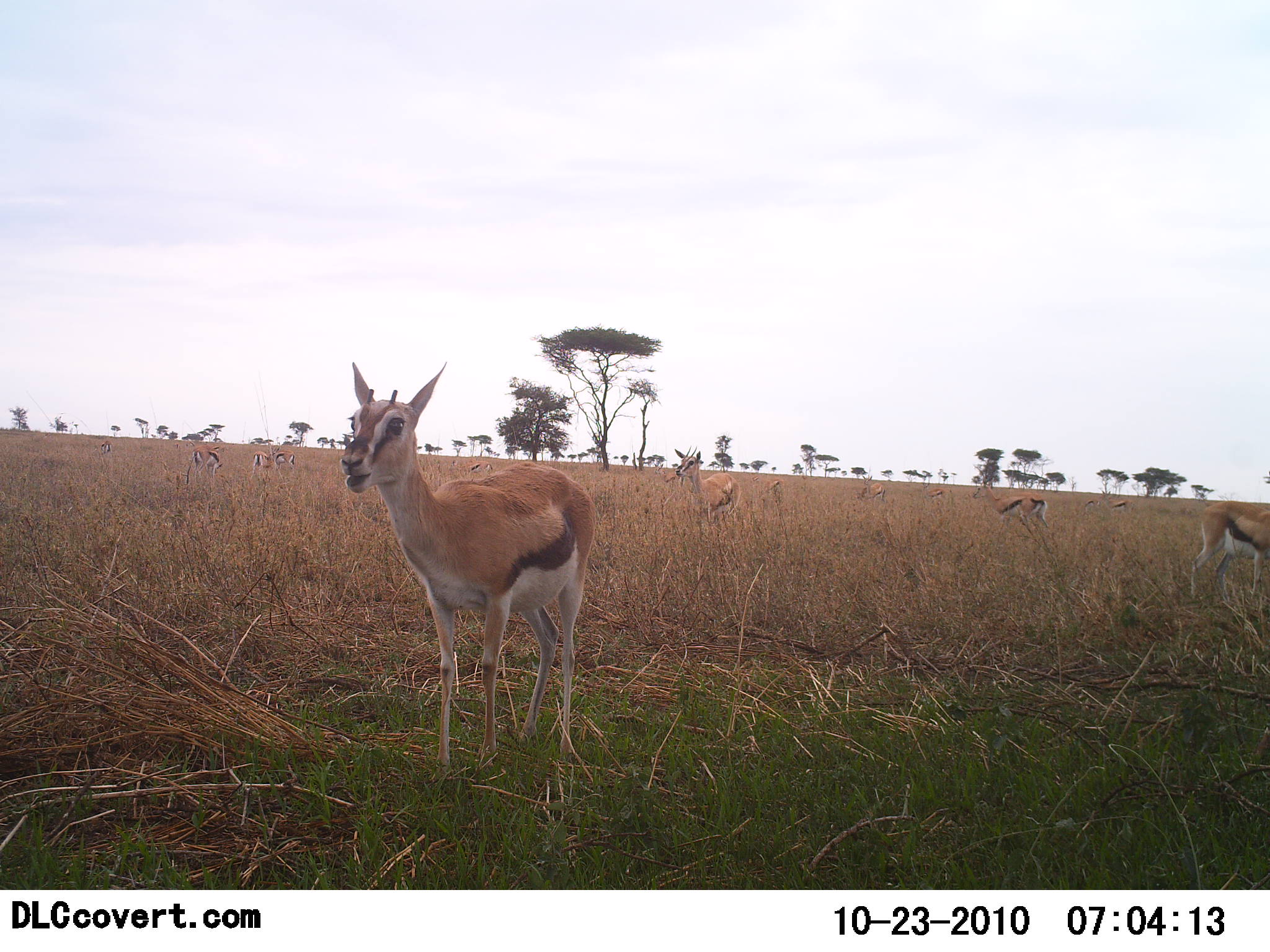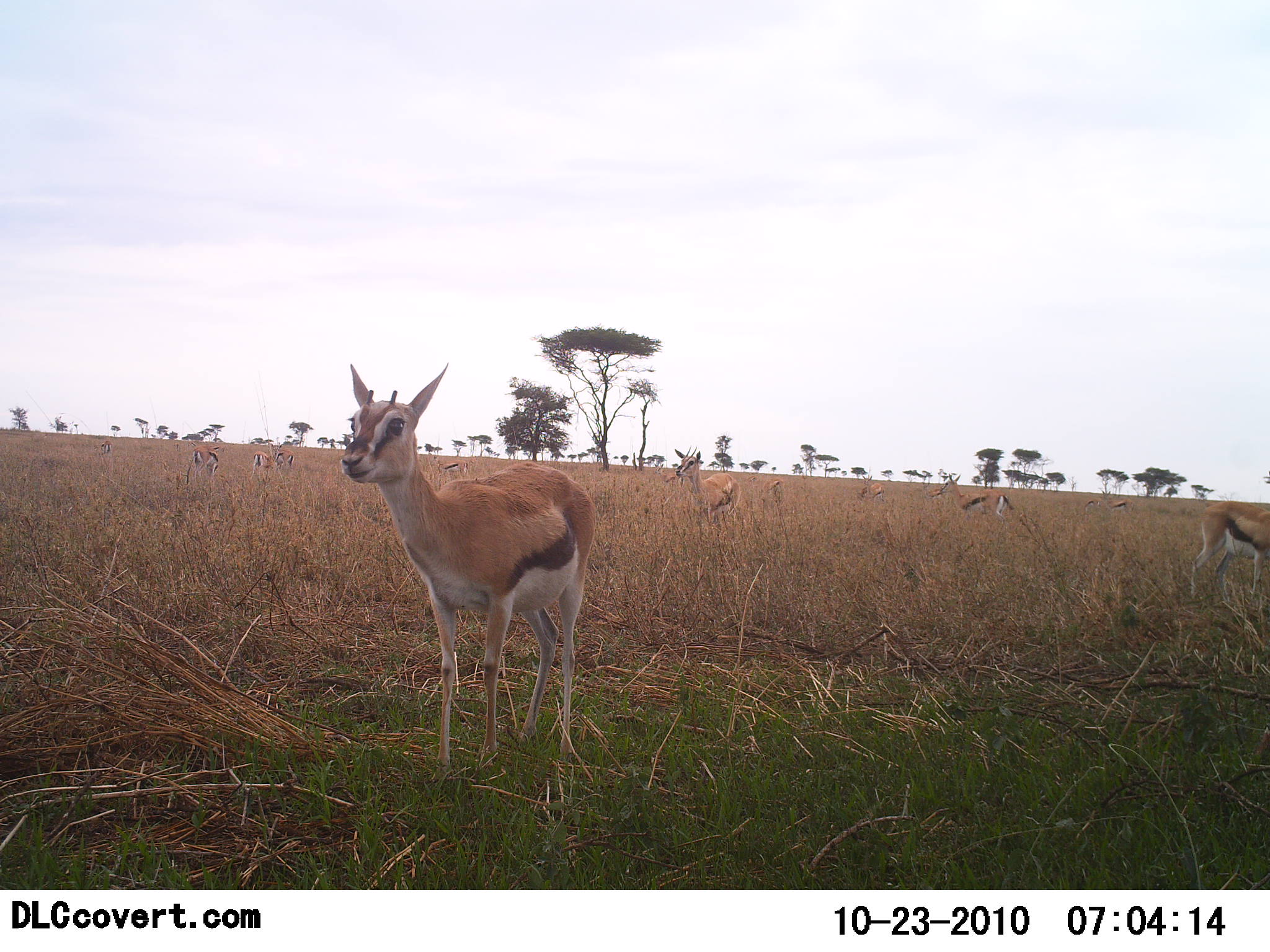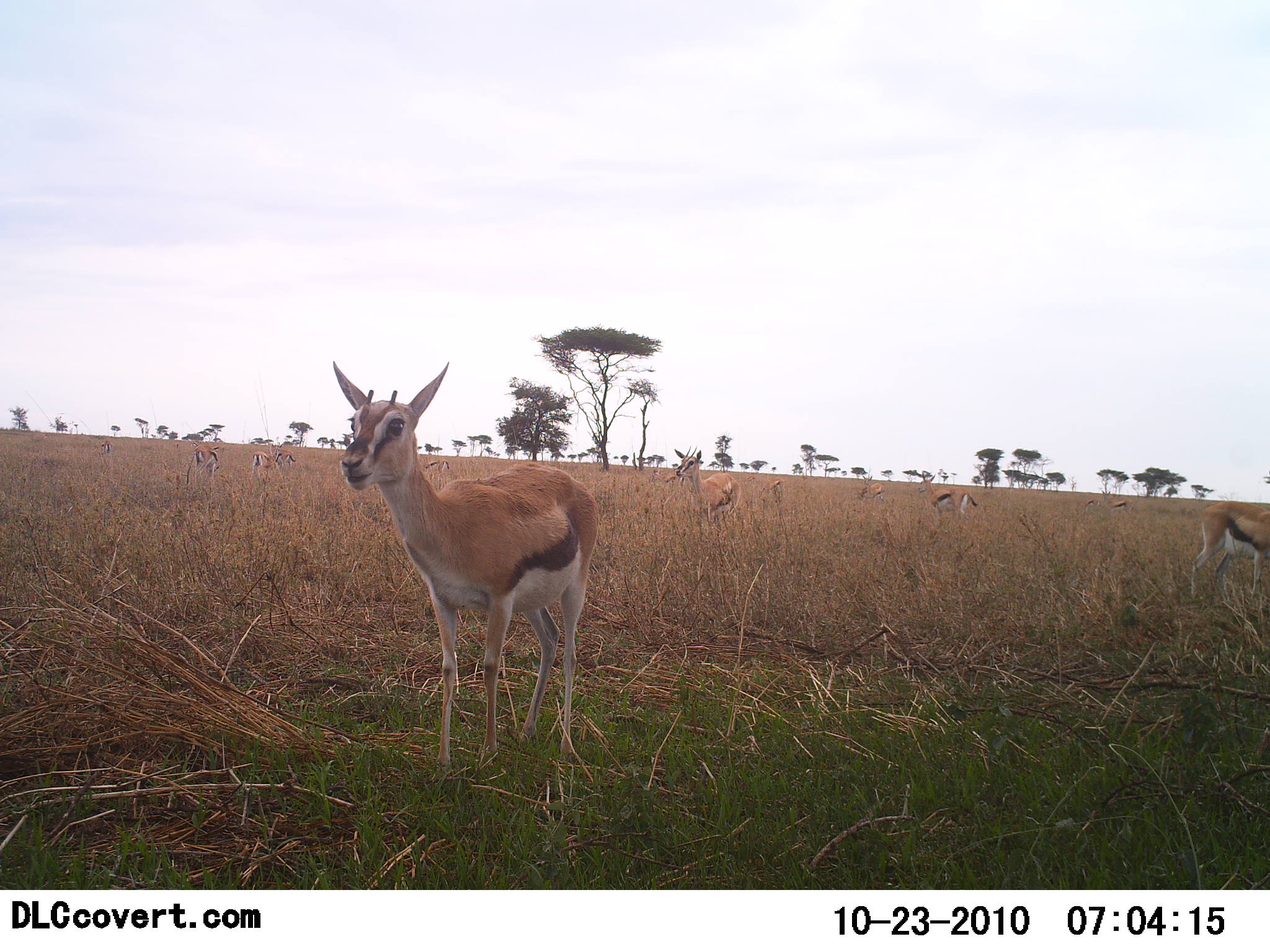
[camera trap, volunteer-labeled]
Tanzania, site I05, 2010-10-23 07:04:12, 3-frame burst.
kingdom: Animalia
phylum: Chordata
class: Mammalia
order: Artiodactyla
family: Bovidae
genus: Eudorcas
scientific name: Eudorcas thomsonii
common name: thomson's gazelle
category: gazellethomsons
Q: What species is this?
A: Gazellethomsons (thomson's gazelle) (Eudorcas thomsonii).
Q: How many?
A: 8.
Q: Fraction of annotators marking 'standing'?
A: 77%.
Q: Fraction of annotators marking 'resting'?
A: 0%.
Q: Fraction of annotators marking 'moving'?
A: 31%.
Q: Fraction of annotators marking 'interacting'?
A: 15%.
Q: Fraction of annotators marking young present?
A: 8%.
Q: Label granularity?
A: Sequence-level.